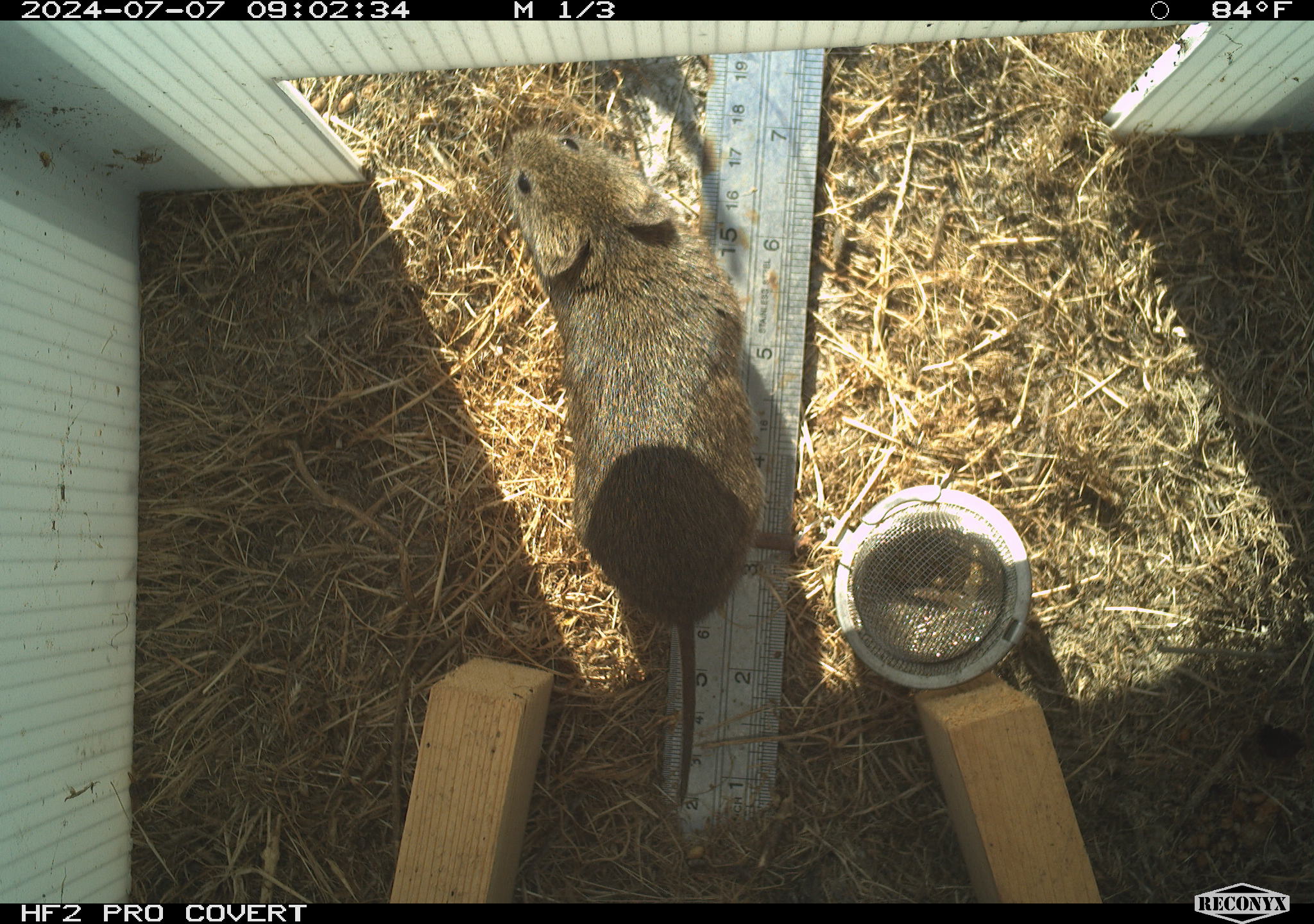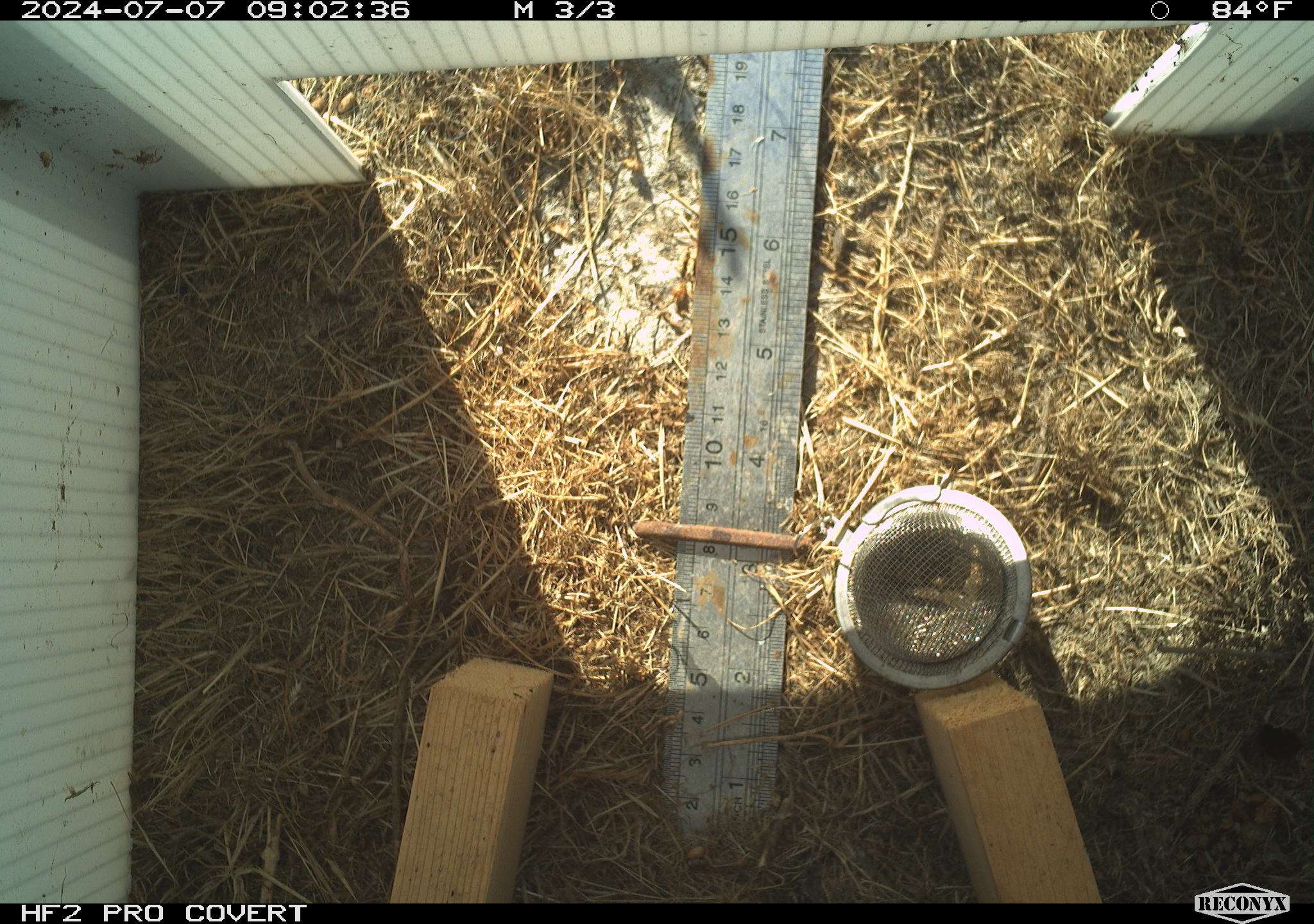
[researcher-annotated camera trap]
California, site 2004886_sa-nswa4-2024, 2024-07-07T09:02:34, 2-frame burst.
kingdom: Animalia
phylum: Chordata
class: Mammalia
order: Rodentia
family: Cricetidae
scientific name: Arvicolinae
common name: voles, lemmings, and muskrats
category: arvicolinae subfamily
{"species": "arvicolinae subfamily (voles, lemmings, and muskrats) (Arvicolinae)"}